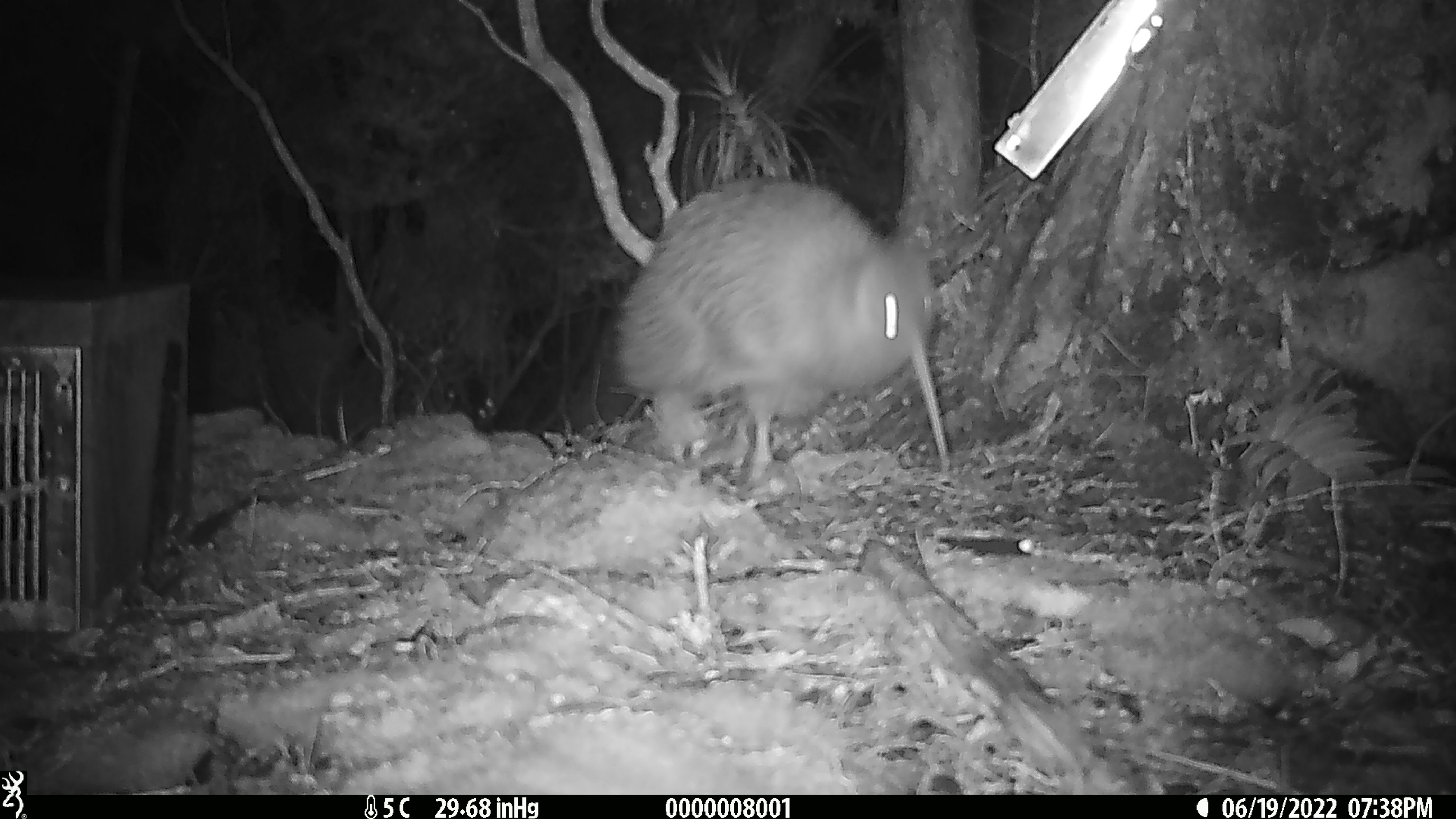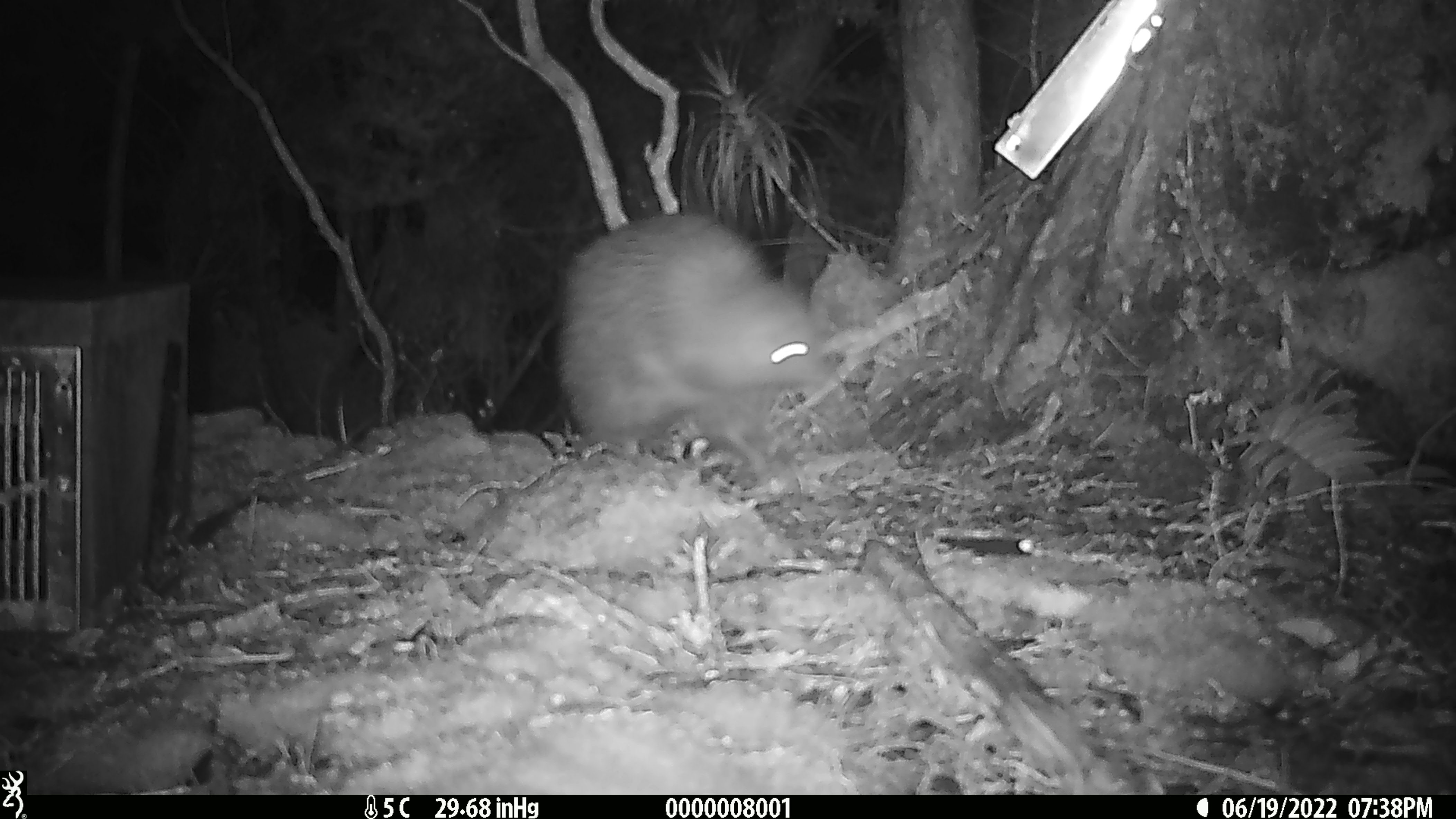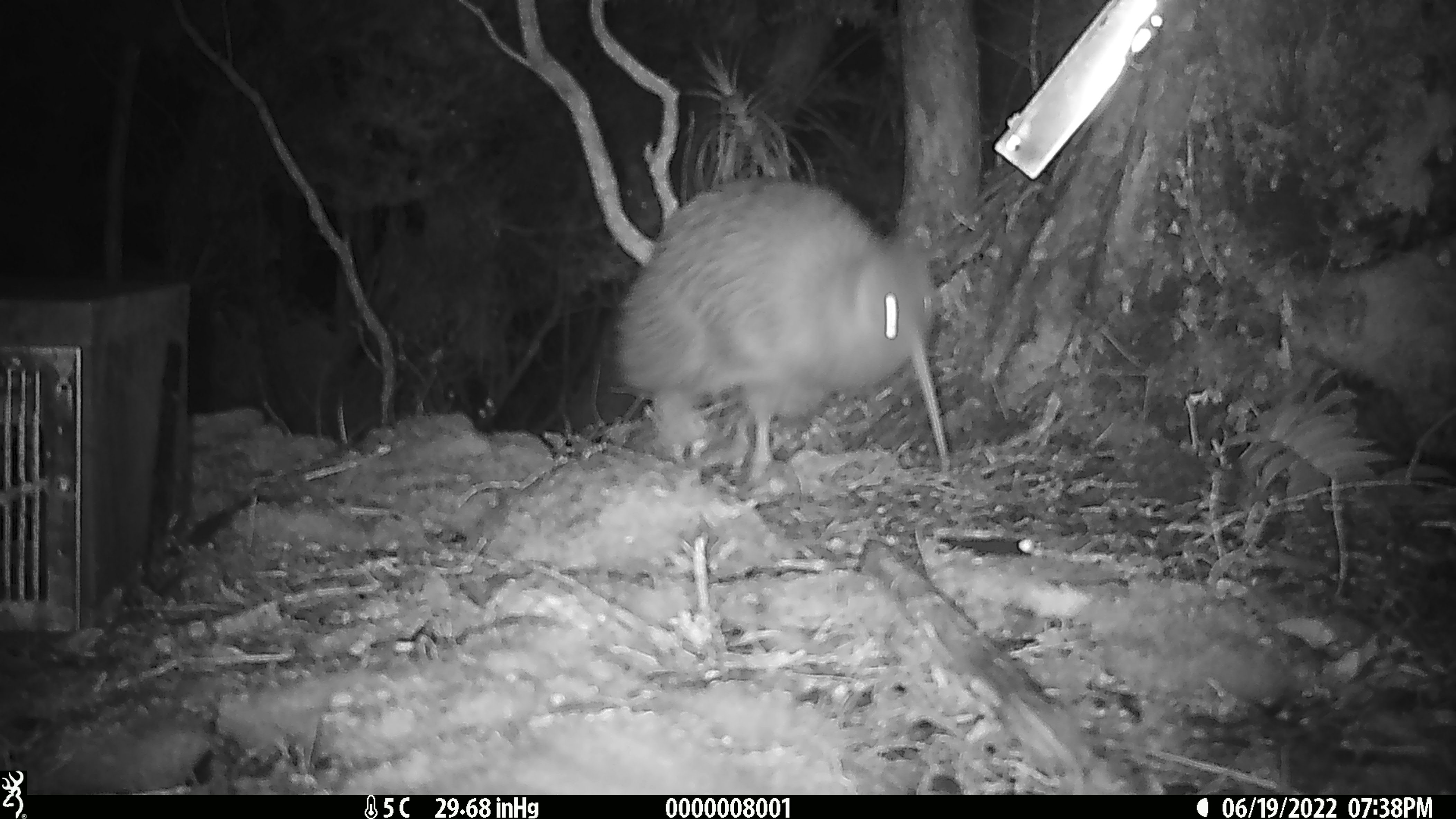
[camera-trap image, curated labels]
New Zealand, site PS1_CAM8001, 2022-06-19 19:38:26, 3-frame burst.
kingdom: Animalia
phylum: Chordata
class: Aves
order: Apterygiformes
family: Apterygidae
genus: Apteryx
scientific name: Apteryx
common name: kiwi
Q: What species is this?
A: Kiwi (Apteryx).